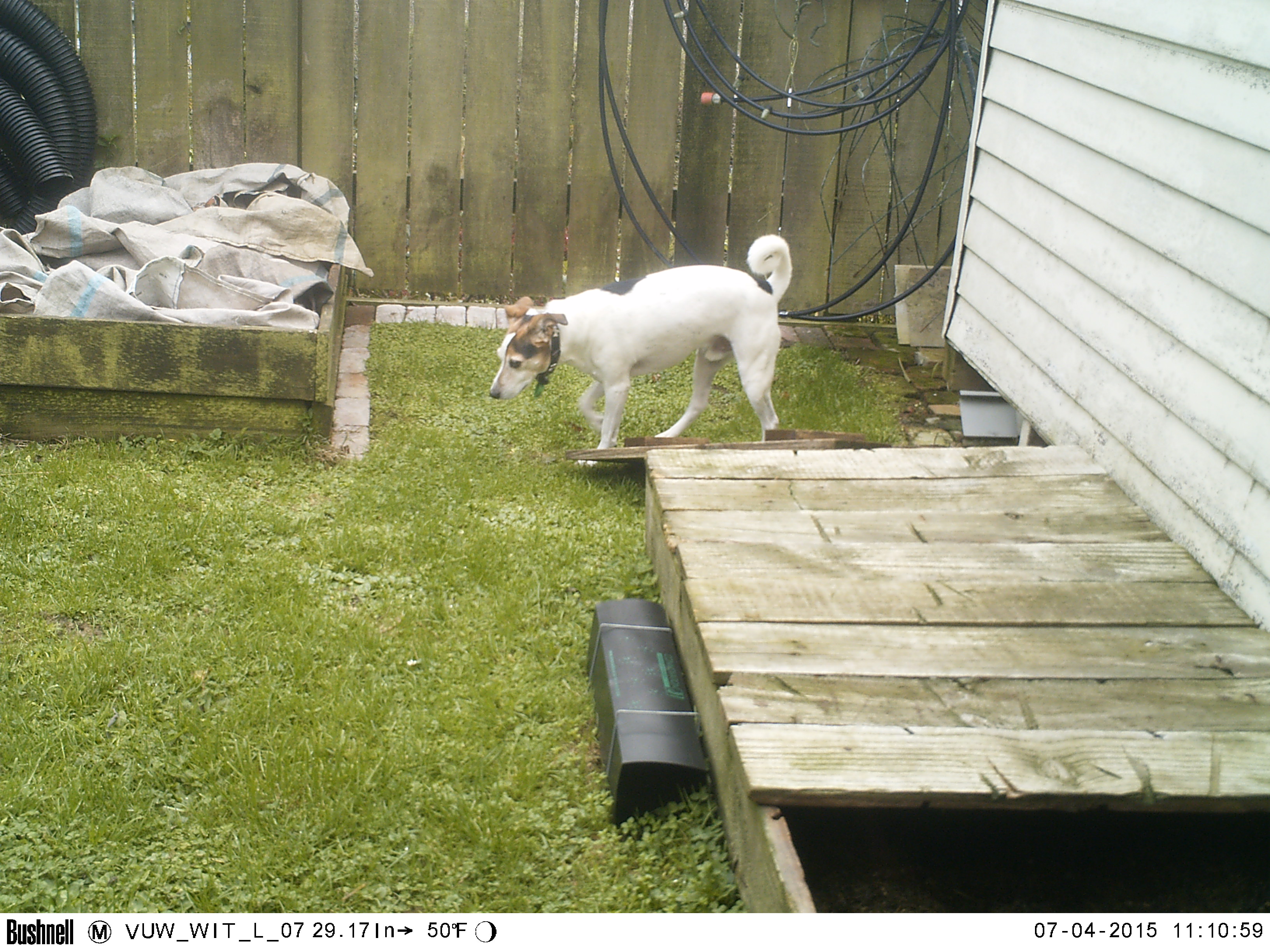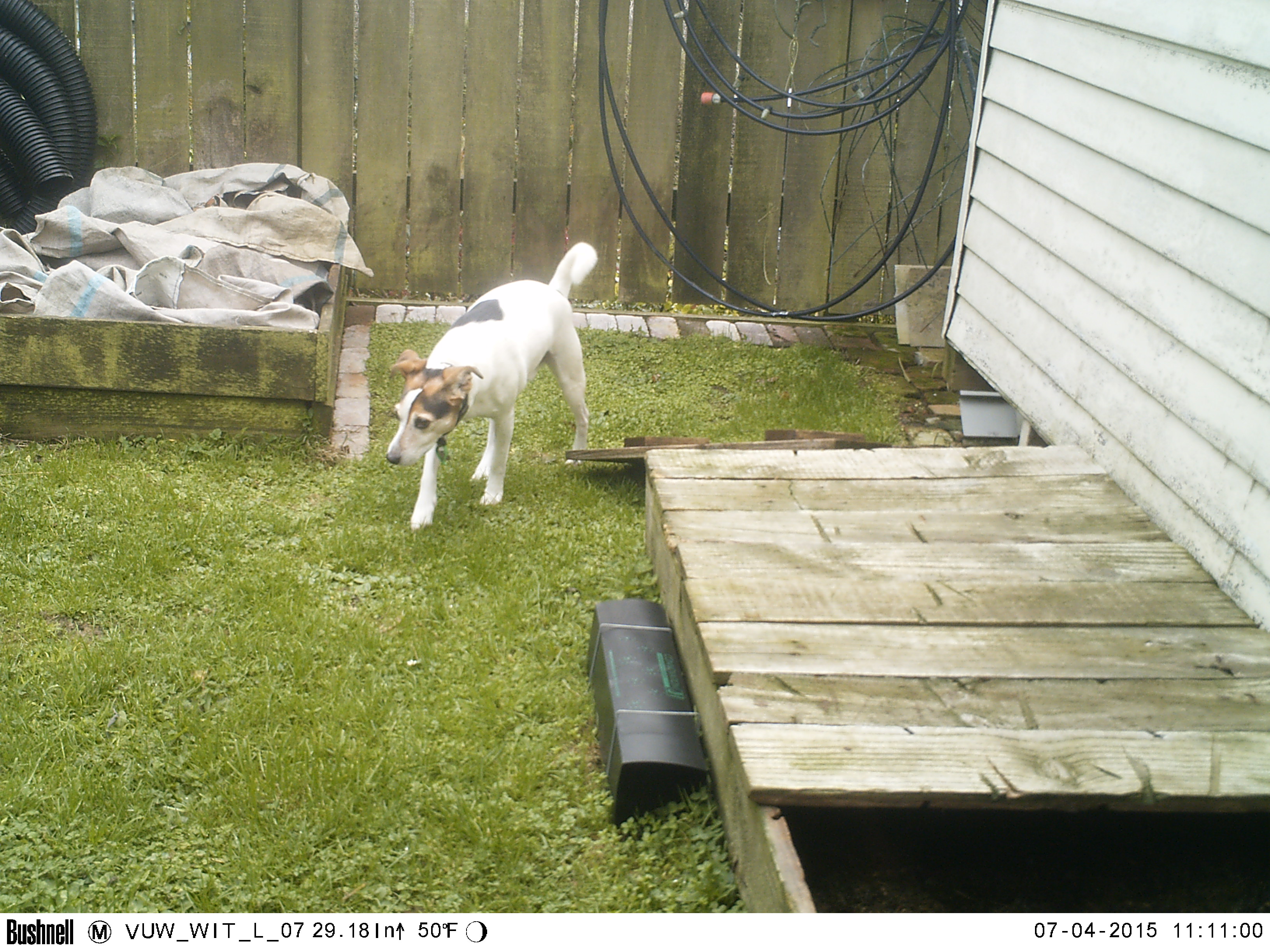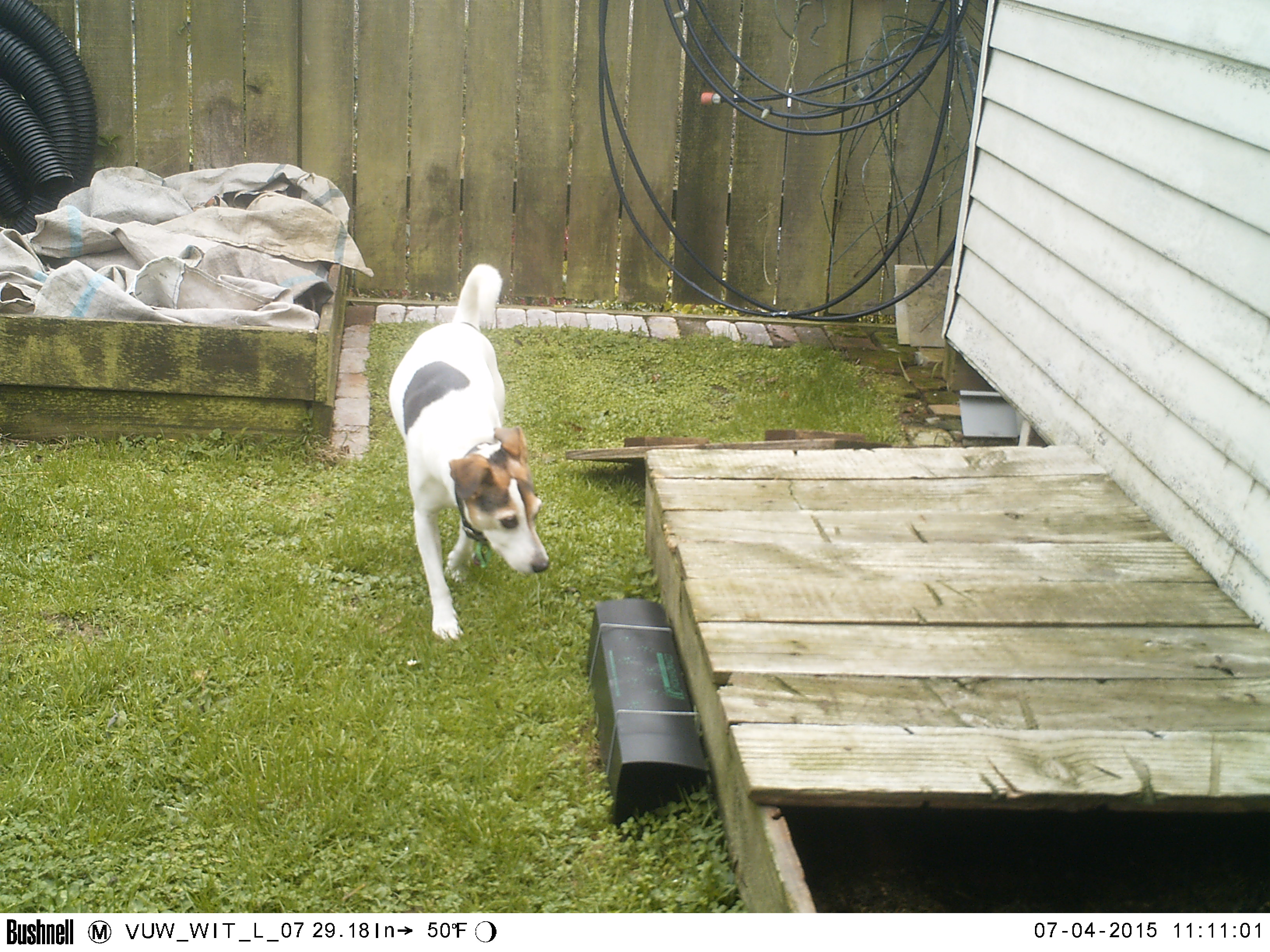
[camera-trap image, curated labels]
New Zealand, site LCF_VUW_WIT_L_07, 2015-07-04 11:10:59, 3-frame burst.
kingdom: Animalia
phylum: Chordata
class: Mammalia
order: Carnivora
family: Canidae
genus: Canis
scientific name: Canis familiaris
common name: domestic dog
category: dog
Dog (domestic dog) (Canis familiaris).